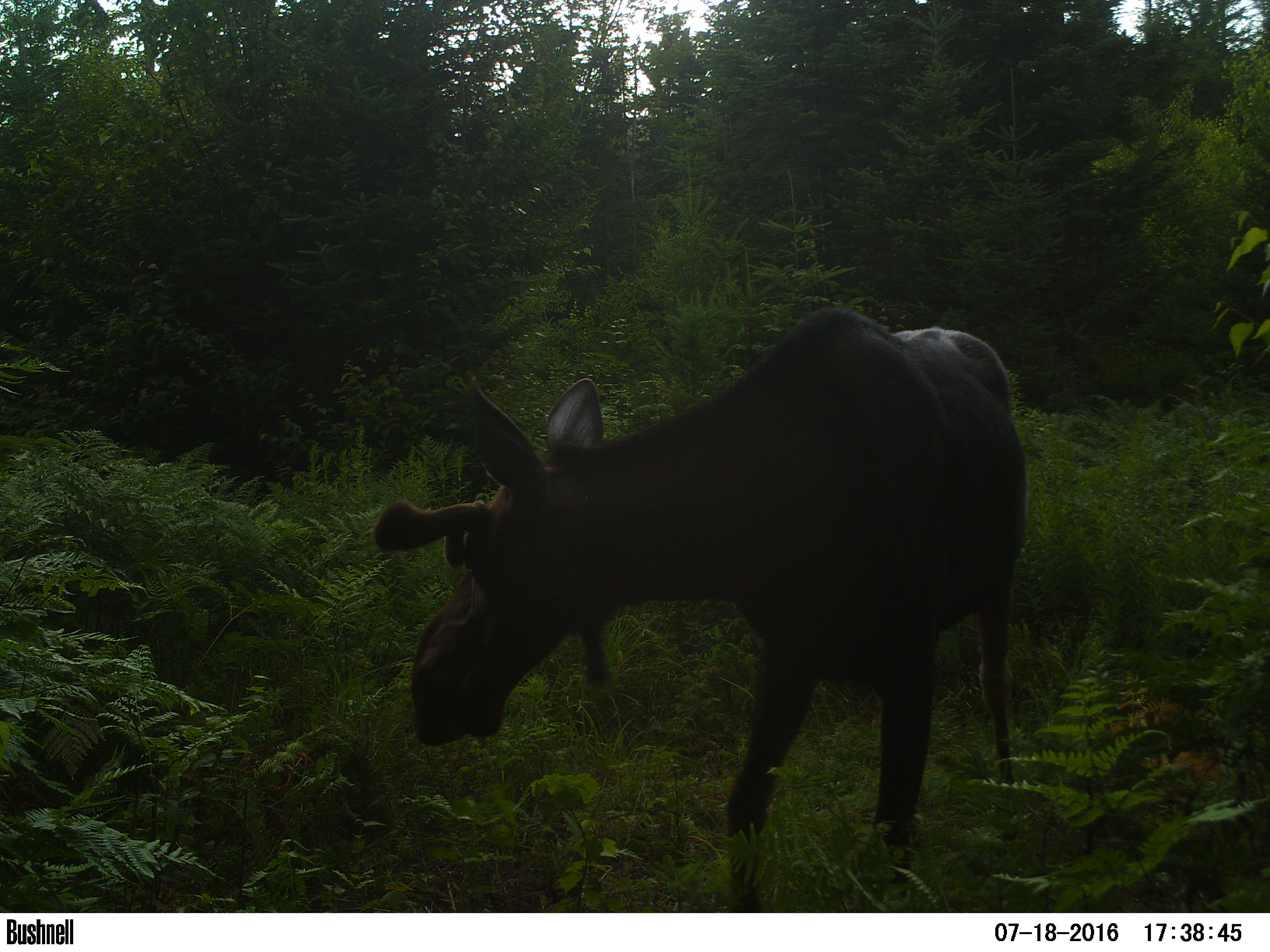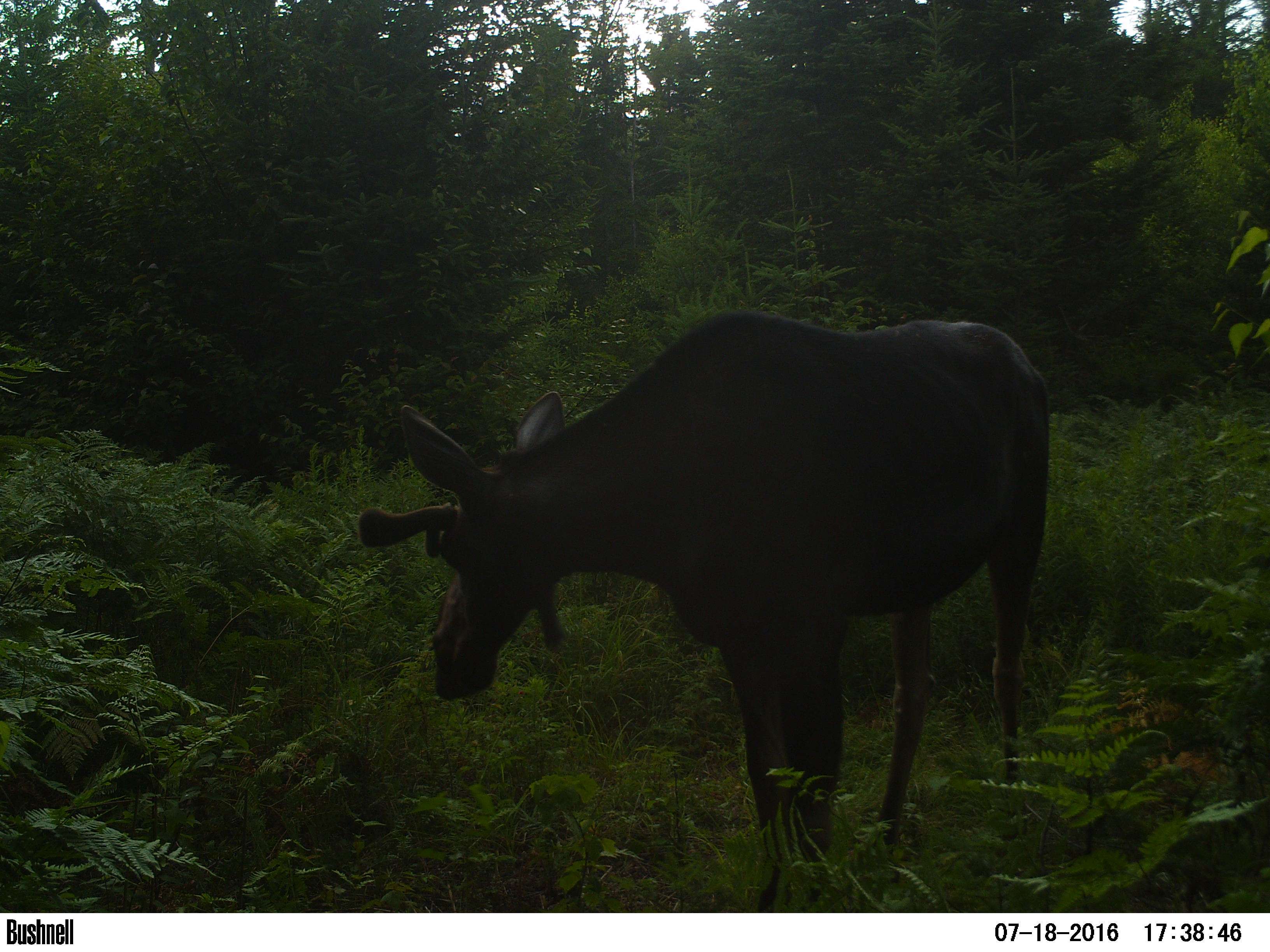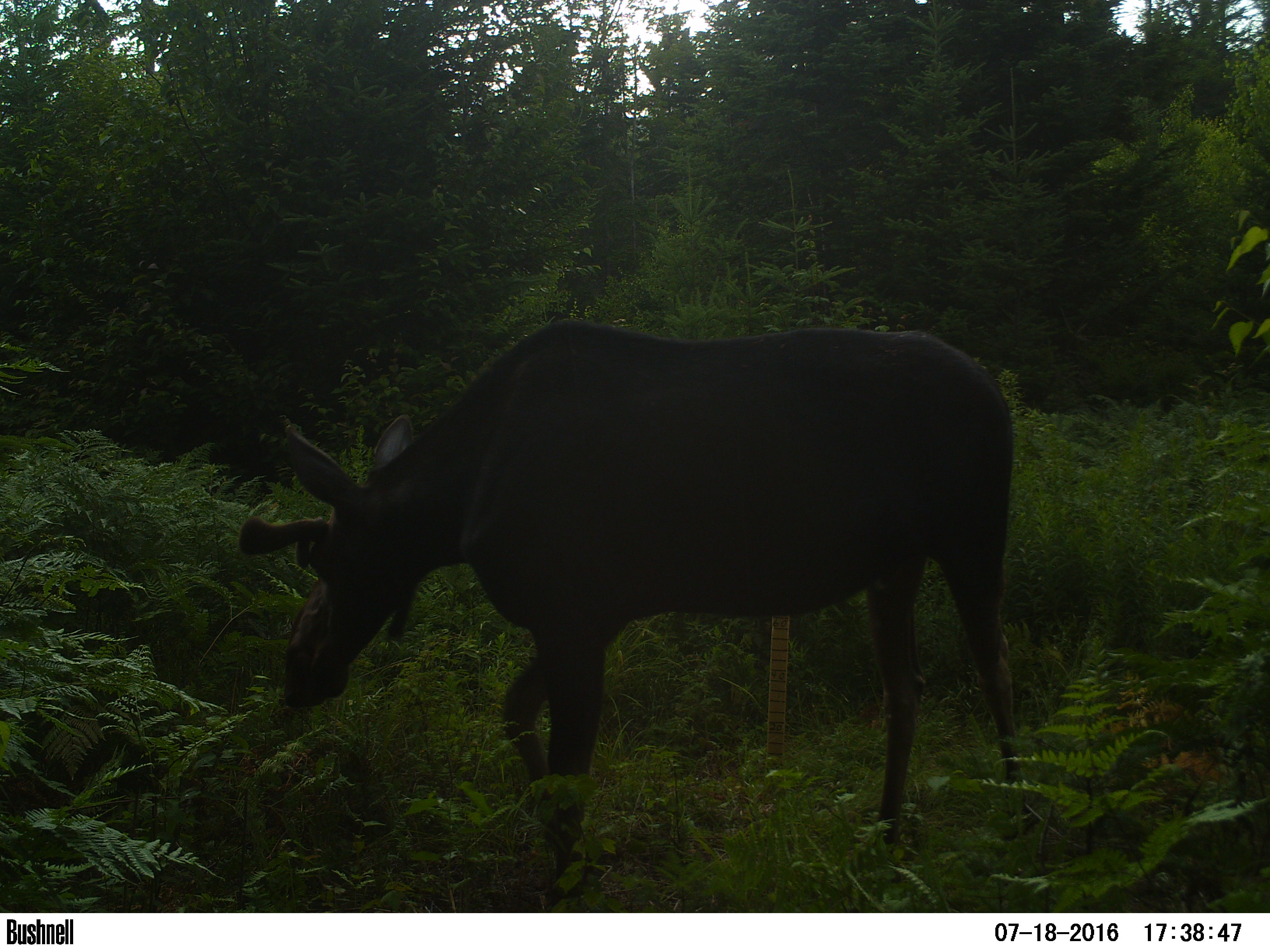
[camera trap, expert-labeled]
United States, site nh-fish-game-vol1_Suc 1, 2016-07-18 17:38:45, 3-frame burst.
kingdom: Animalia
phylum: Chordata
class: Mammalia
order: Artiodactyla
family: Cervidae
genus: Alces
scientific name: Alces alces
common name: moose